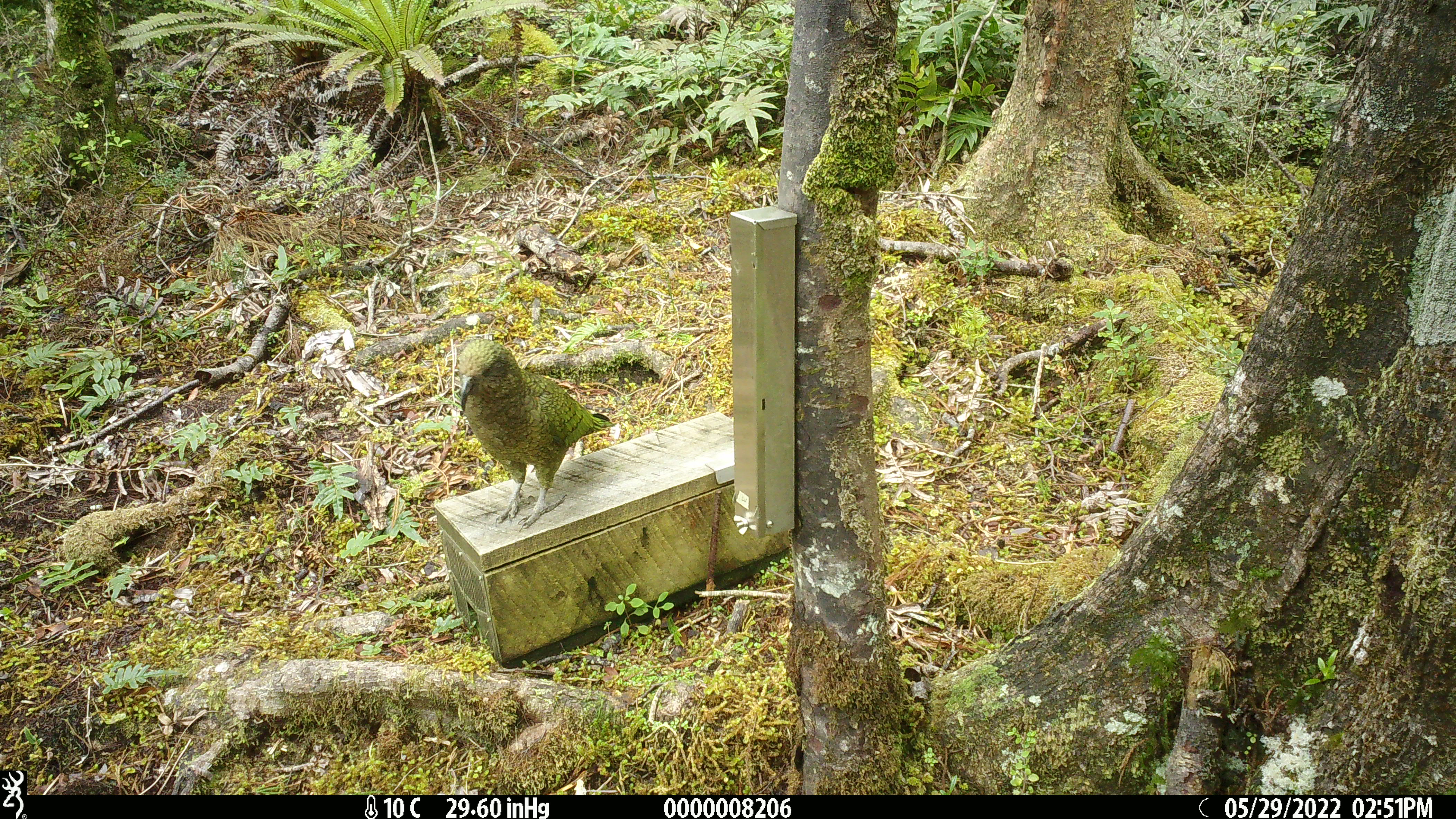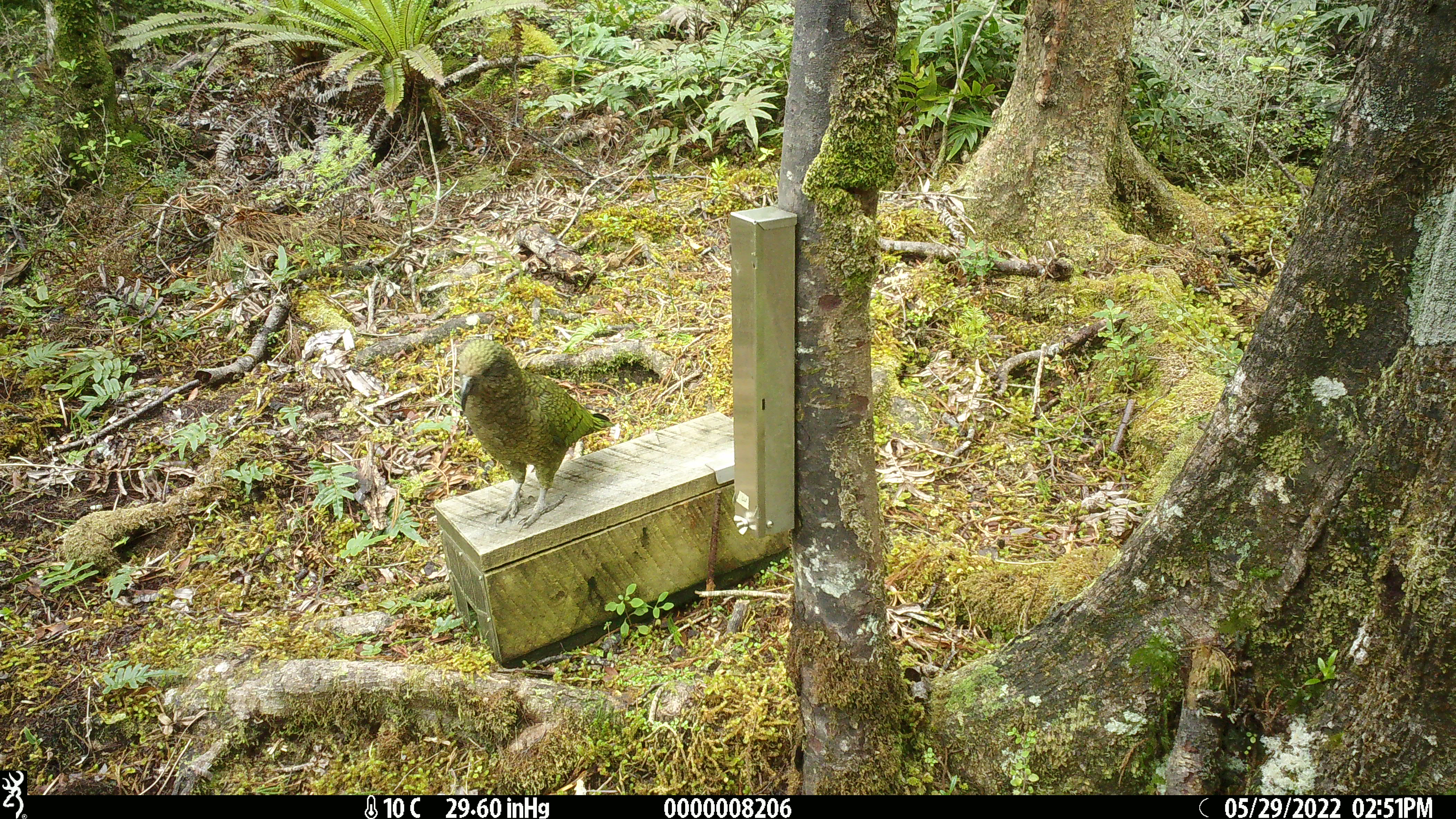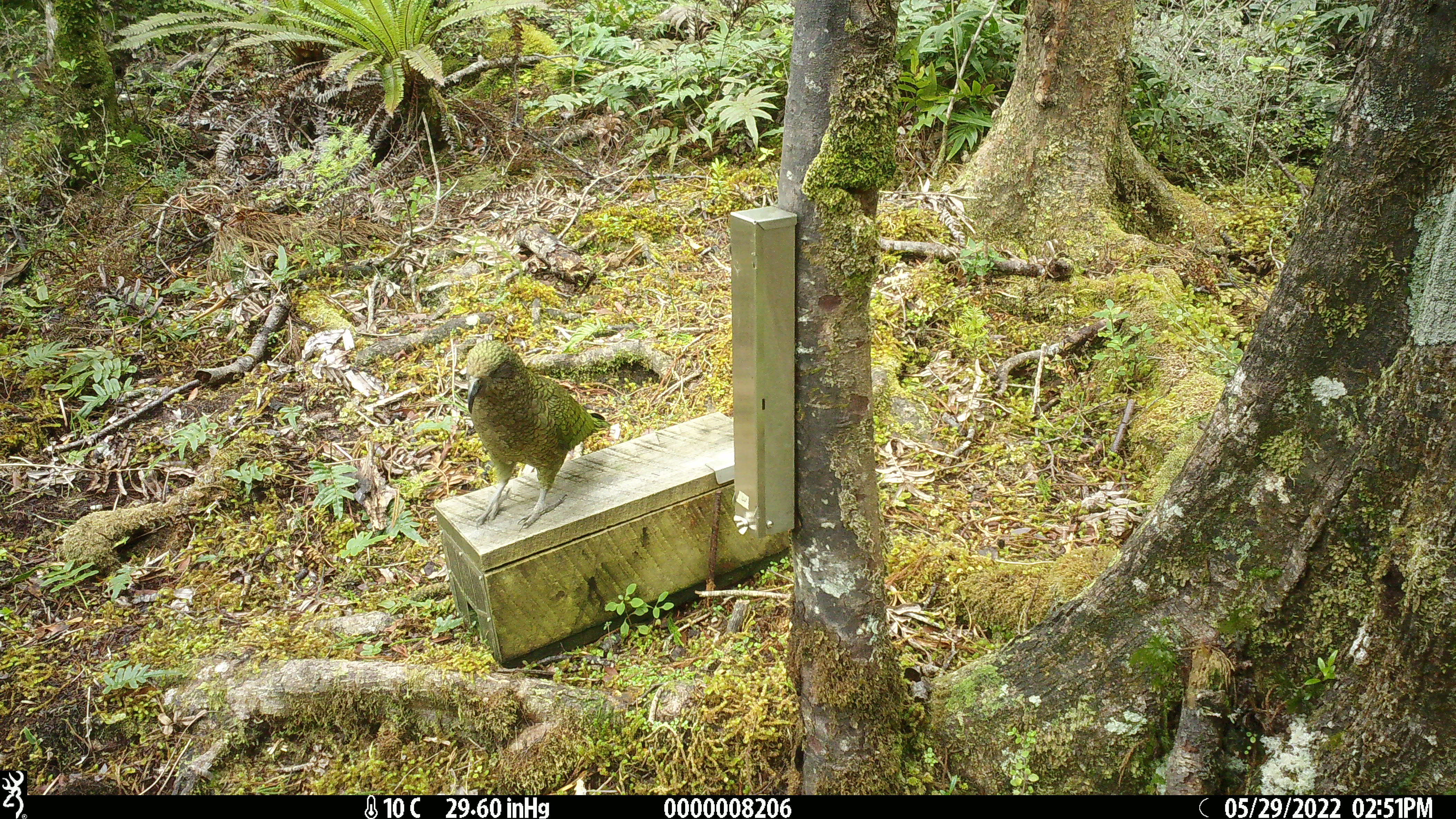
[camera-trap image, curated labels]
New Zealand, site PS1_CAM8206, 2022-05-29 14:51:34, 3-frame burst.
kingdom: Animalia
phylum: Chordata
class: Aves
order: Psittaciformes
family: Strigopidae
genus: Nestor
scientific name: Nestor notabilis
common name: kea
Kea (Nestor notabilis).